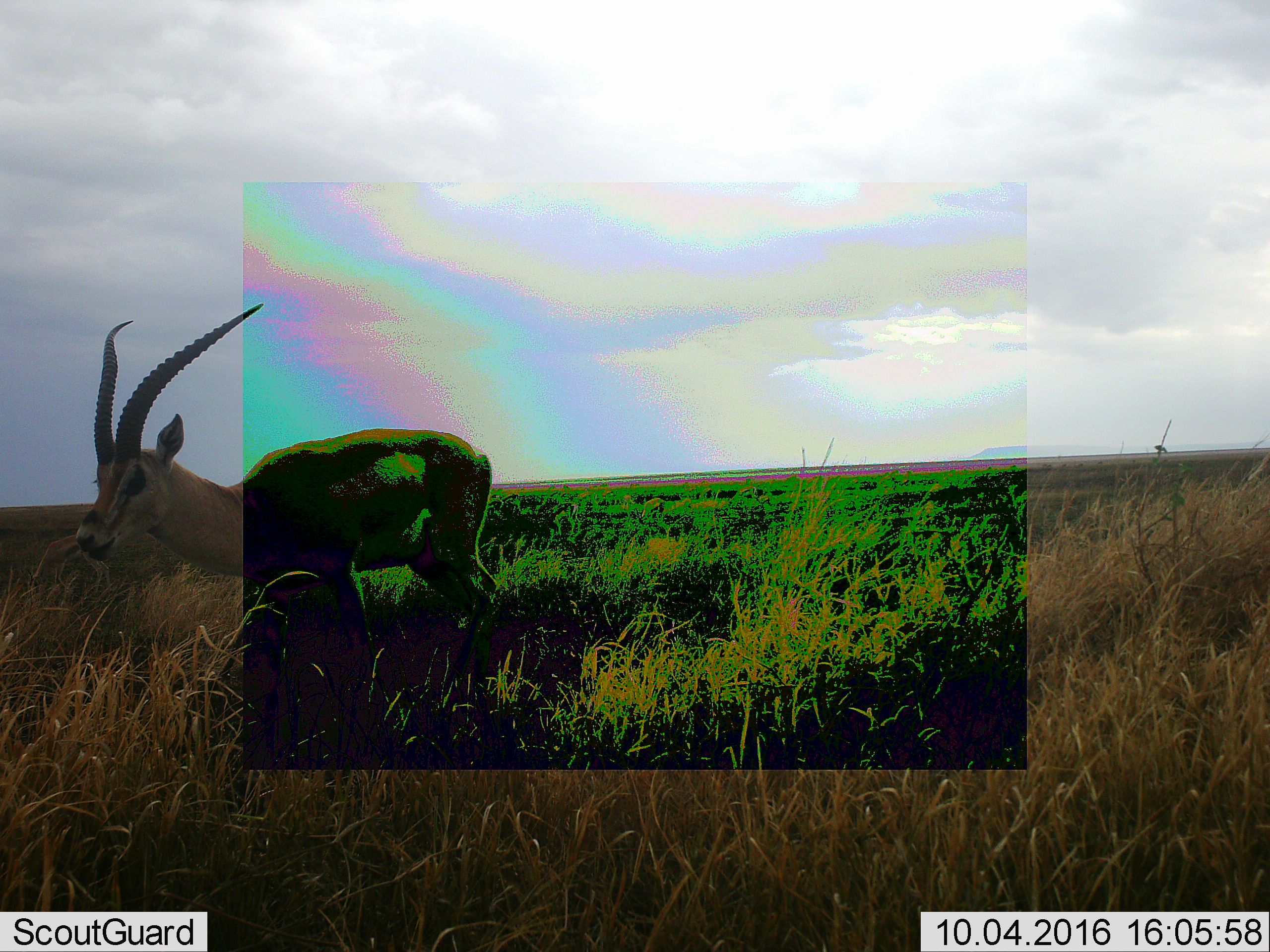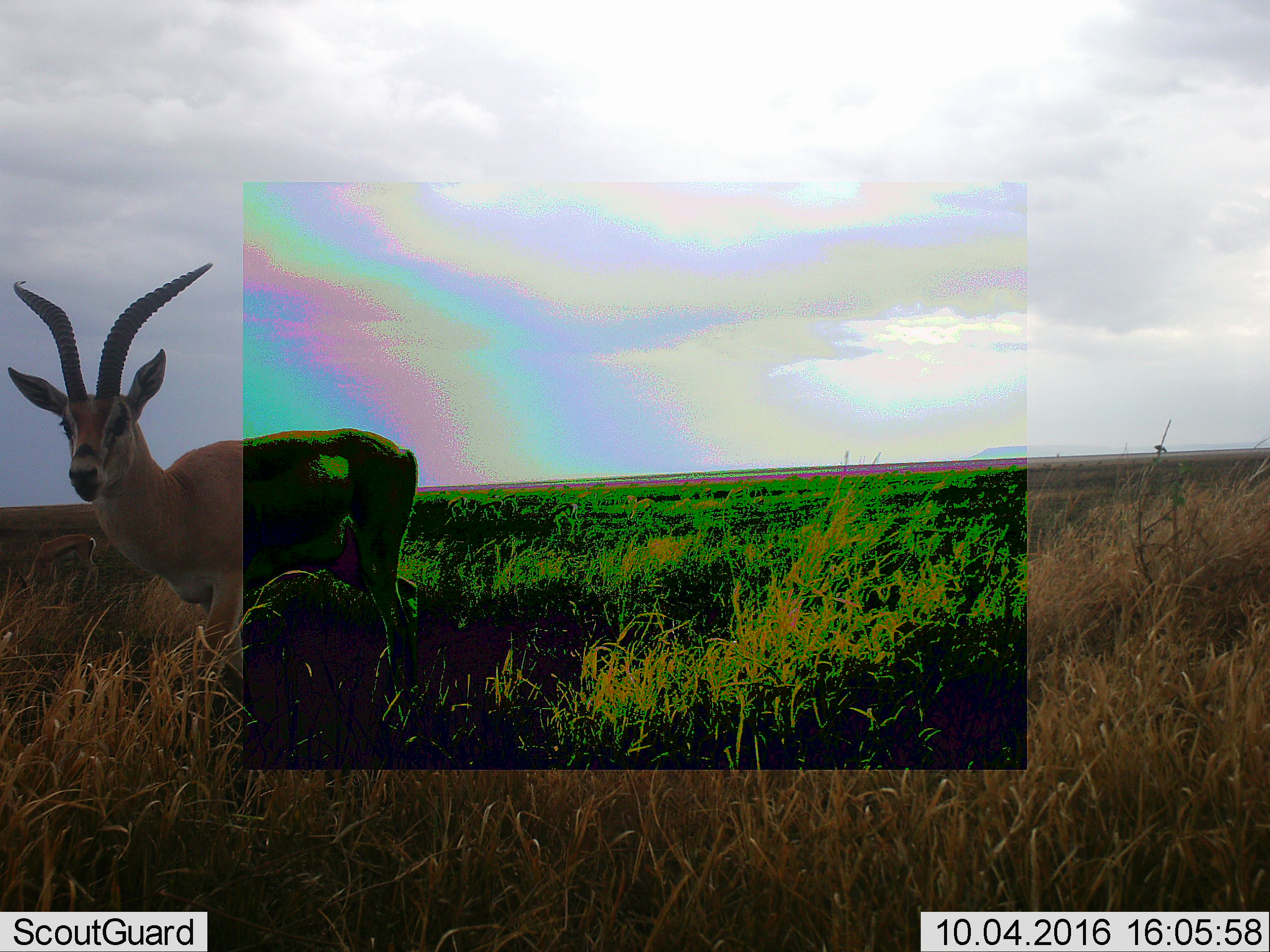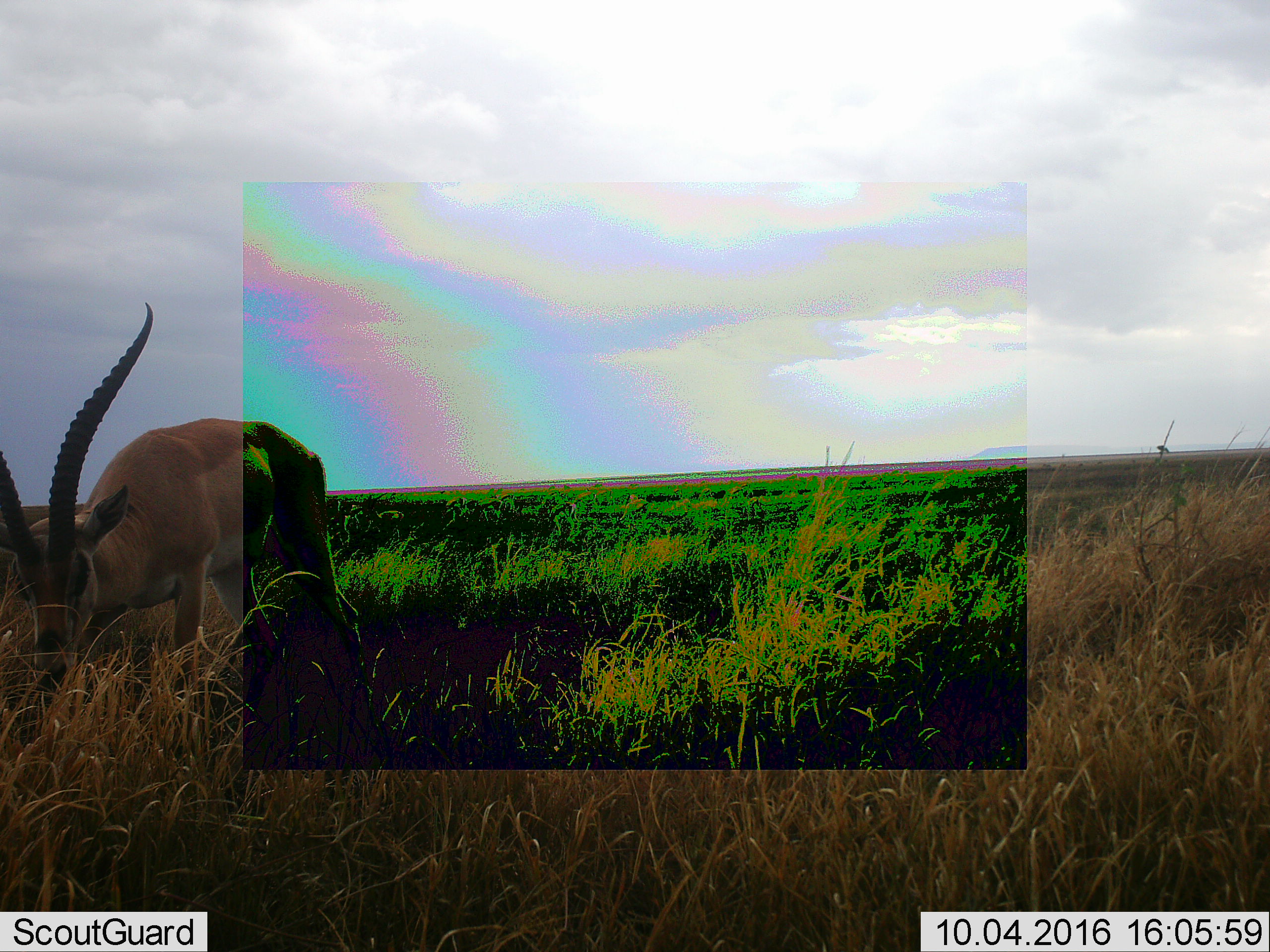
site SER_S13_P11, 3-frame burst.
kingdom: Animalia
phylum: Chordata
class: Mammalia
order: Artiodactyla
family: Bovidae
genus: Nanger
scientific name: Nanger granti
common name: grant's gazelle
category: gazellegrants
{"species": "gazellegrants (grant's gazelle) (Nanger granti)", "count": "1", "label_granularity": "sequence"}